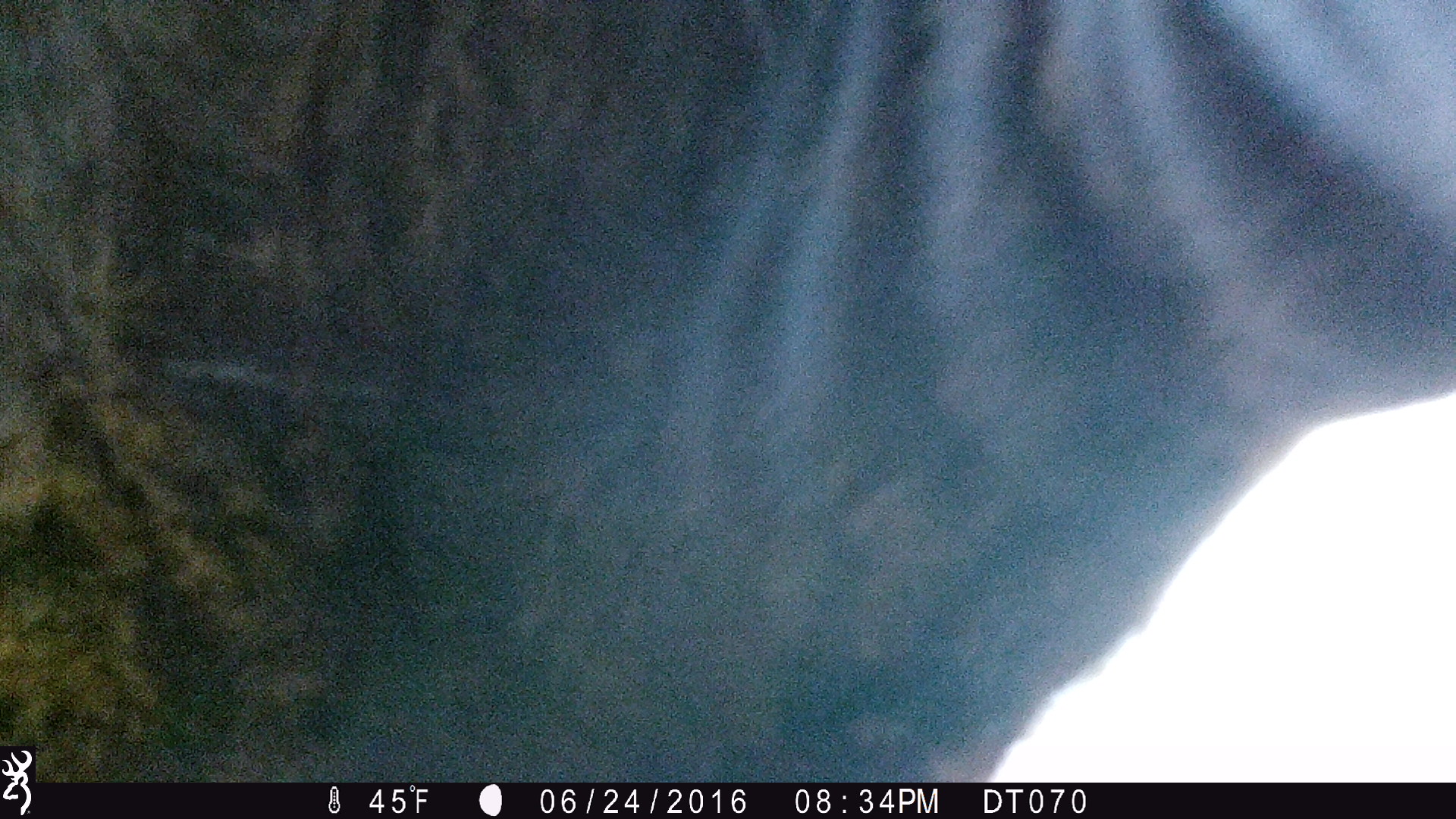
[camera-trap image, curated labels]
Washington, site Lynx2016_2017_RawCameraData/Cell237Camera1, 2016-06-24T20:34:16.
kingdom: Animalia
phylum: Chordata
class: Mammalia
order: Artiodactyla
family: Bovidae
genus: Bos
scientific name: Bos taurus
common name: domestic cattle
Domestic cattle (Bos taurus). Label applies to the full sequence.